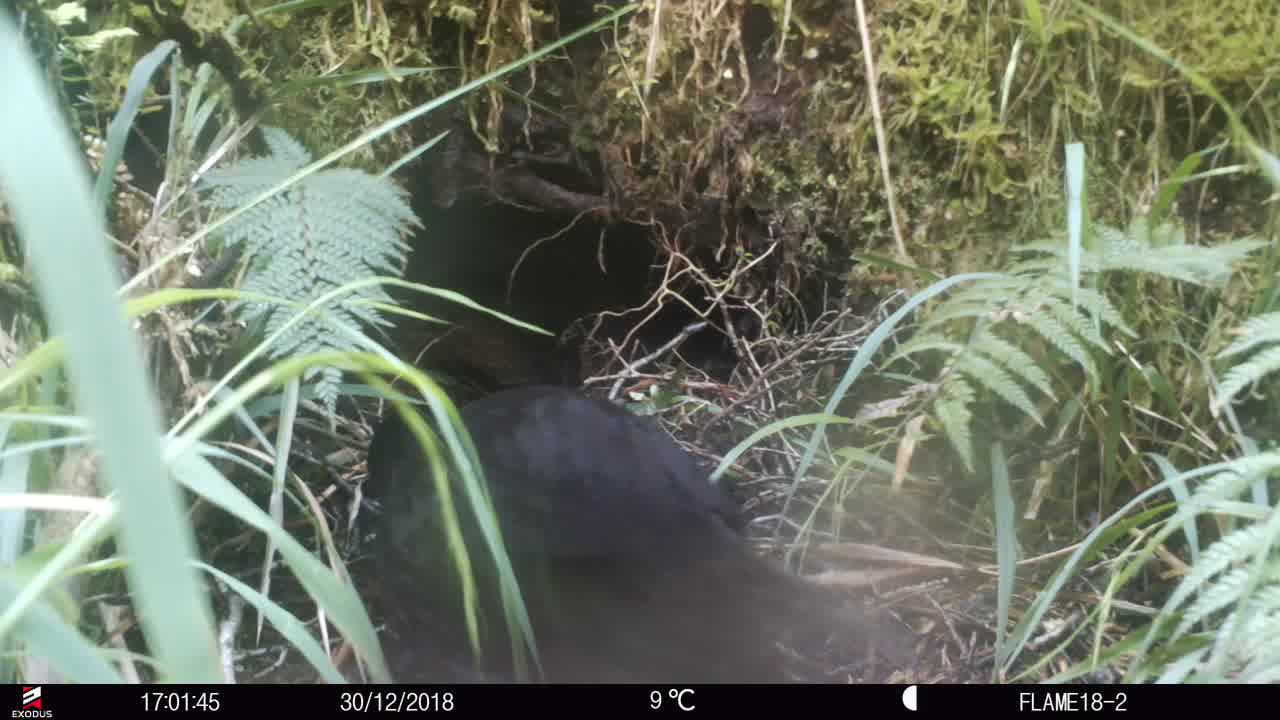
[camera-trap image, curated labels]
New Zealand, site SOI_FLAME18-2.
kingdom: Animalia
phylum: Chordata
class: Aves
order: Gruiformes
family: Rallidae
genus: Gallirallus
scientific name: Gallirallus australis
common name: weka